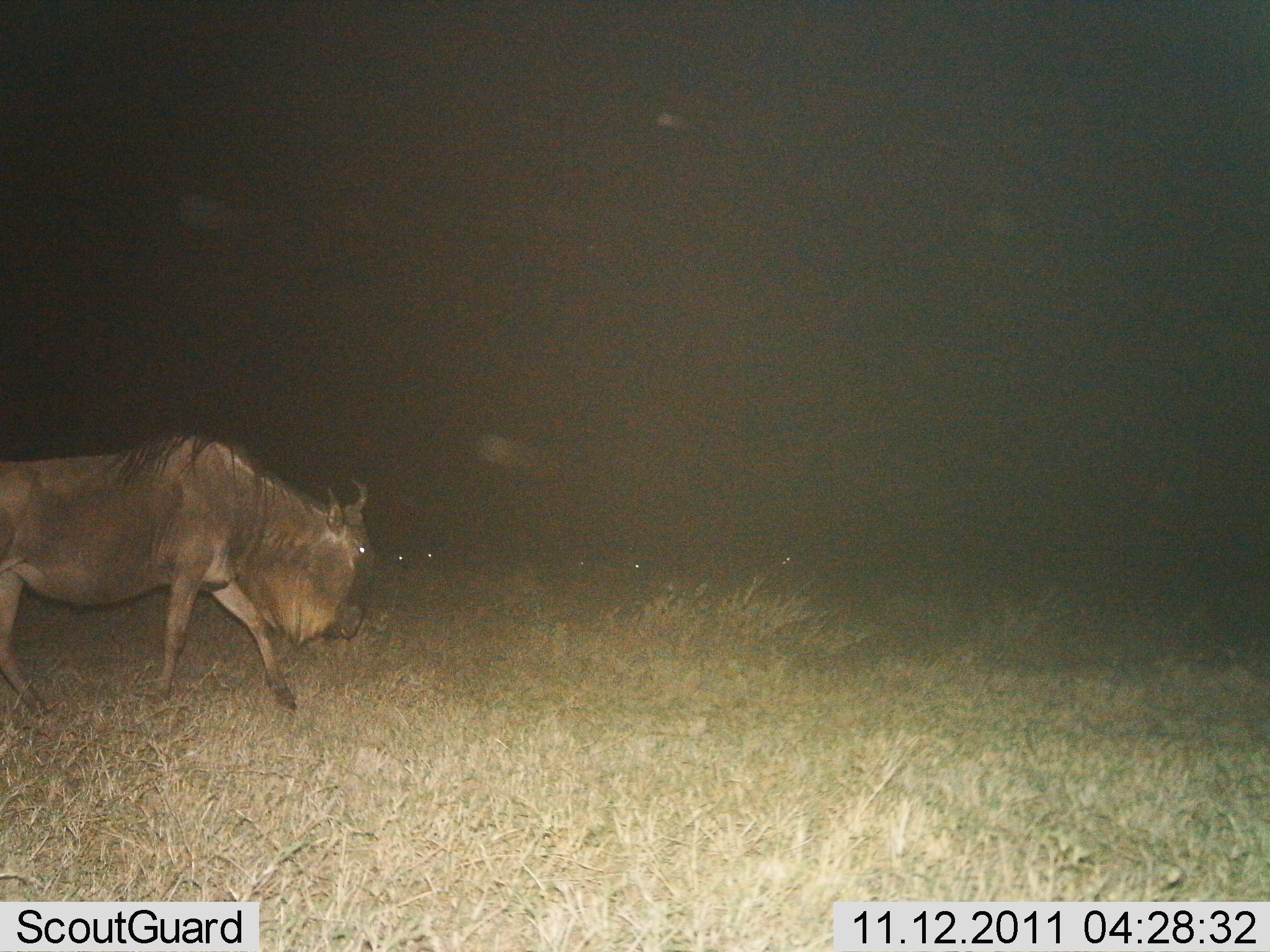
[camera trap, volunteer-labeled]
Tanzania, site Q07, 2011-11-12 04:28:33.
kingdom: Animalia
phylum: Chordata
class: Mammalia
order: Artiodactyla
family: Bovidae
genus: Connochaetes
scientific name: Connochaetes taurinus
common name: blue wildebeest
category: wildebeest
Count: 1.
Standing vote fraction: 25%.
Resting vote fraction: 0%.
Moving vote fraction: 83%.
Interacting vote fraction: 0%.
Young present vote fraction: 0%.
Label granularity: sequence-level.